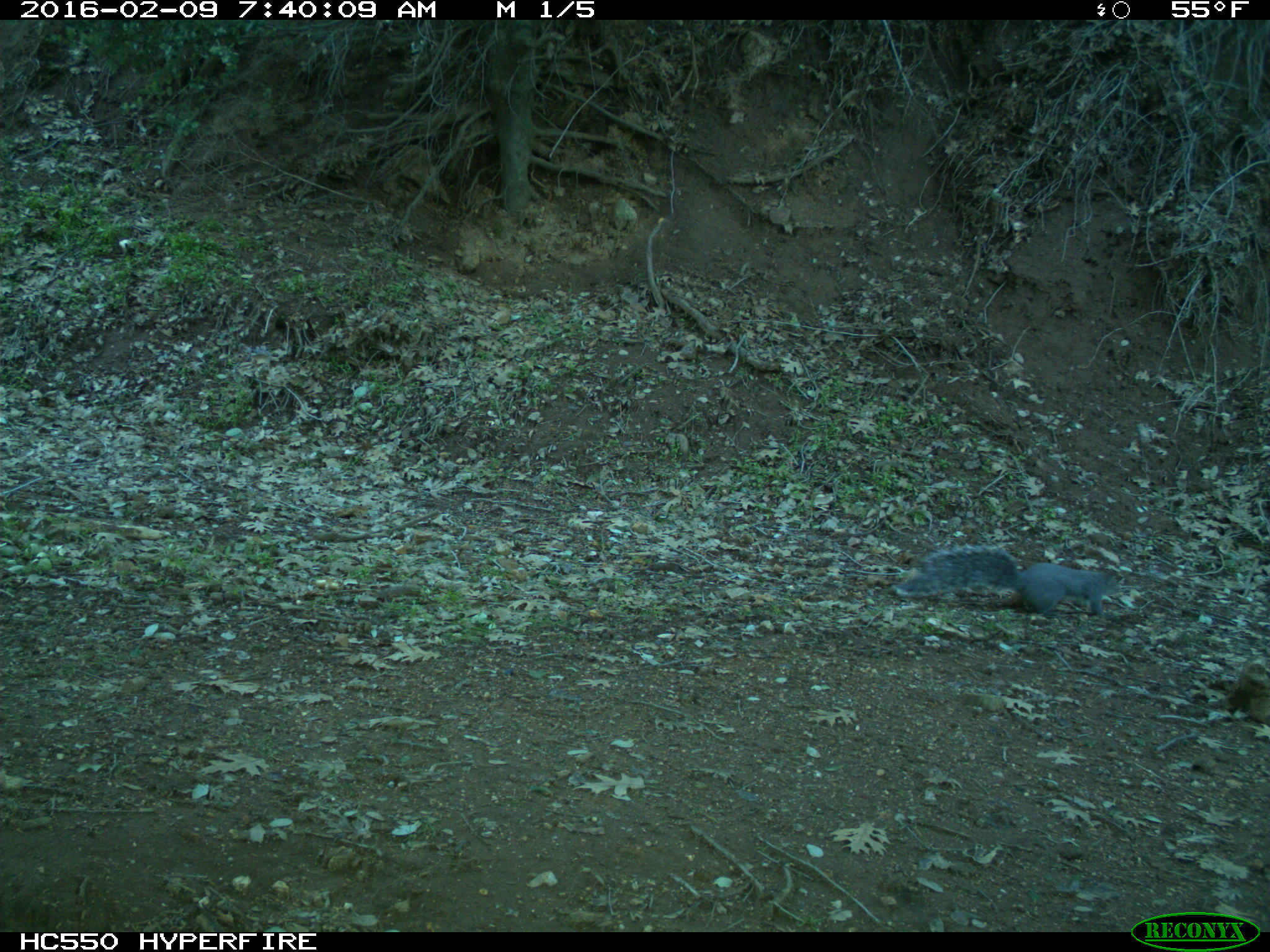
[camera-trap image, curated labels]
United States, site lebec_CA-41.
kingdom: Animalia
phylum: Chordata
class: Mammalia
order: Rodentia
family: Sciuridae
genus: Sciurus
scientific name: Sciurus carolinensis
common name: eastern gray squirrel